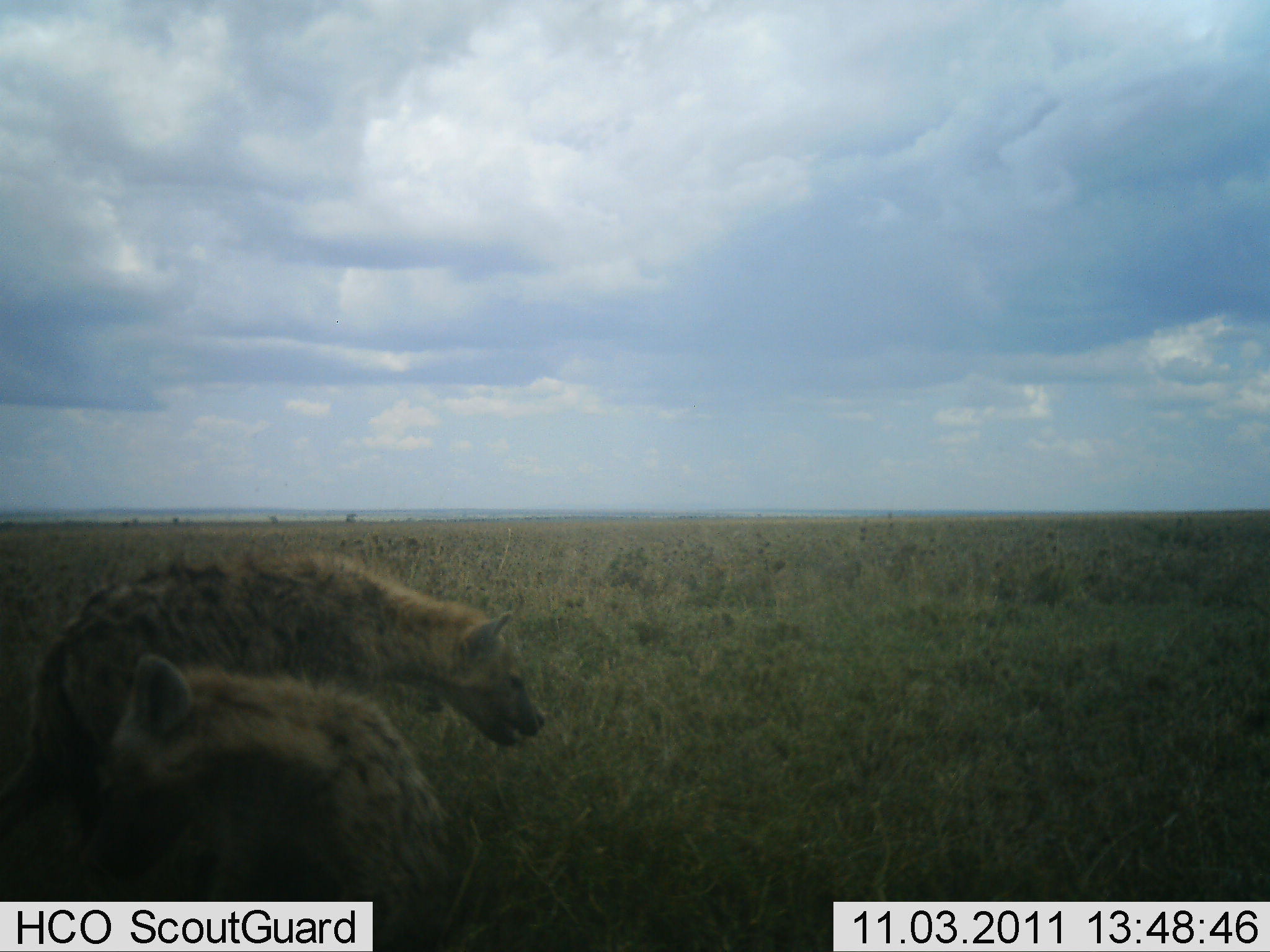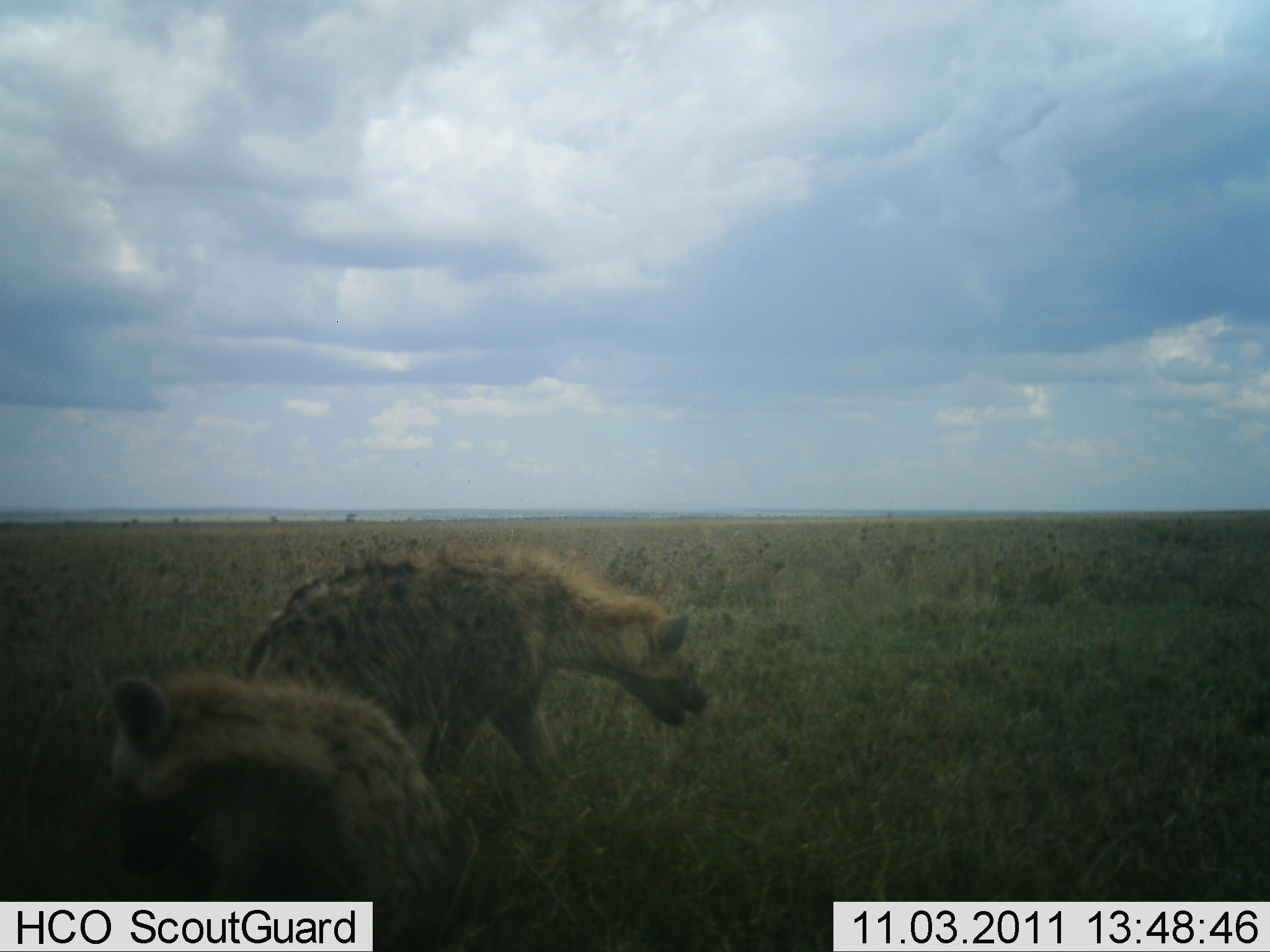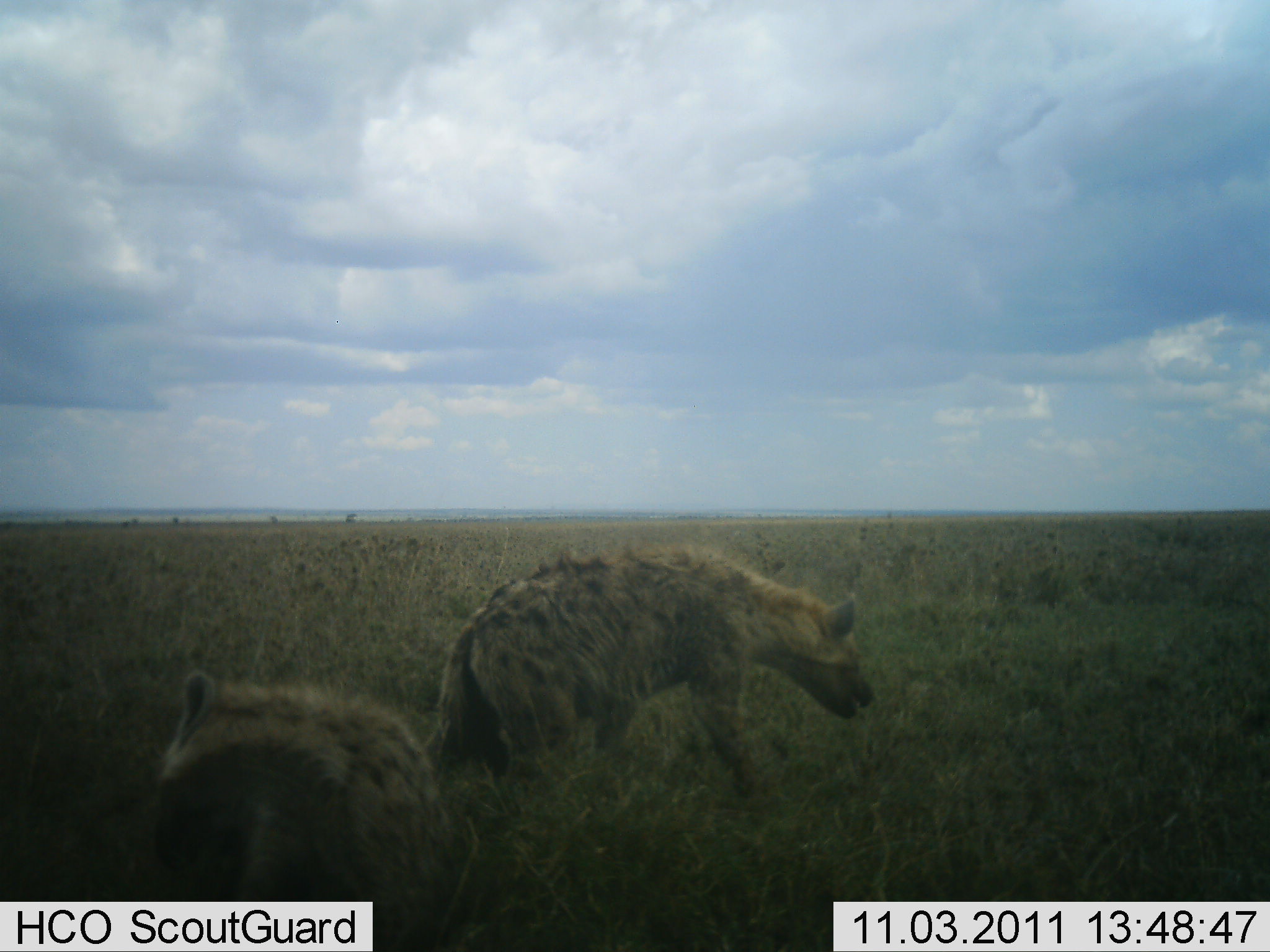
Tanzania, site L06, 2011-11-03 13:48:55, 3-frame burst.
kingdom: Animalia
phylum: Chordata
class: Mammalia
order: Carnivora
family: Hyaenidae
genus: Crocuta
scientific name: Crocuta crocuta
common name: spotted hyena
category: hyenaspotted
Hyenaspotted (spotted hyena) (Crocuta crocuta), count 2. Behavior (volunteer vote fractions): standing 13%, resting 40%, moving 87%, interacting 0%. Young present (vote fraction): 7%. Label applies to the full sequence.